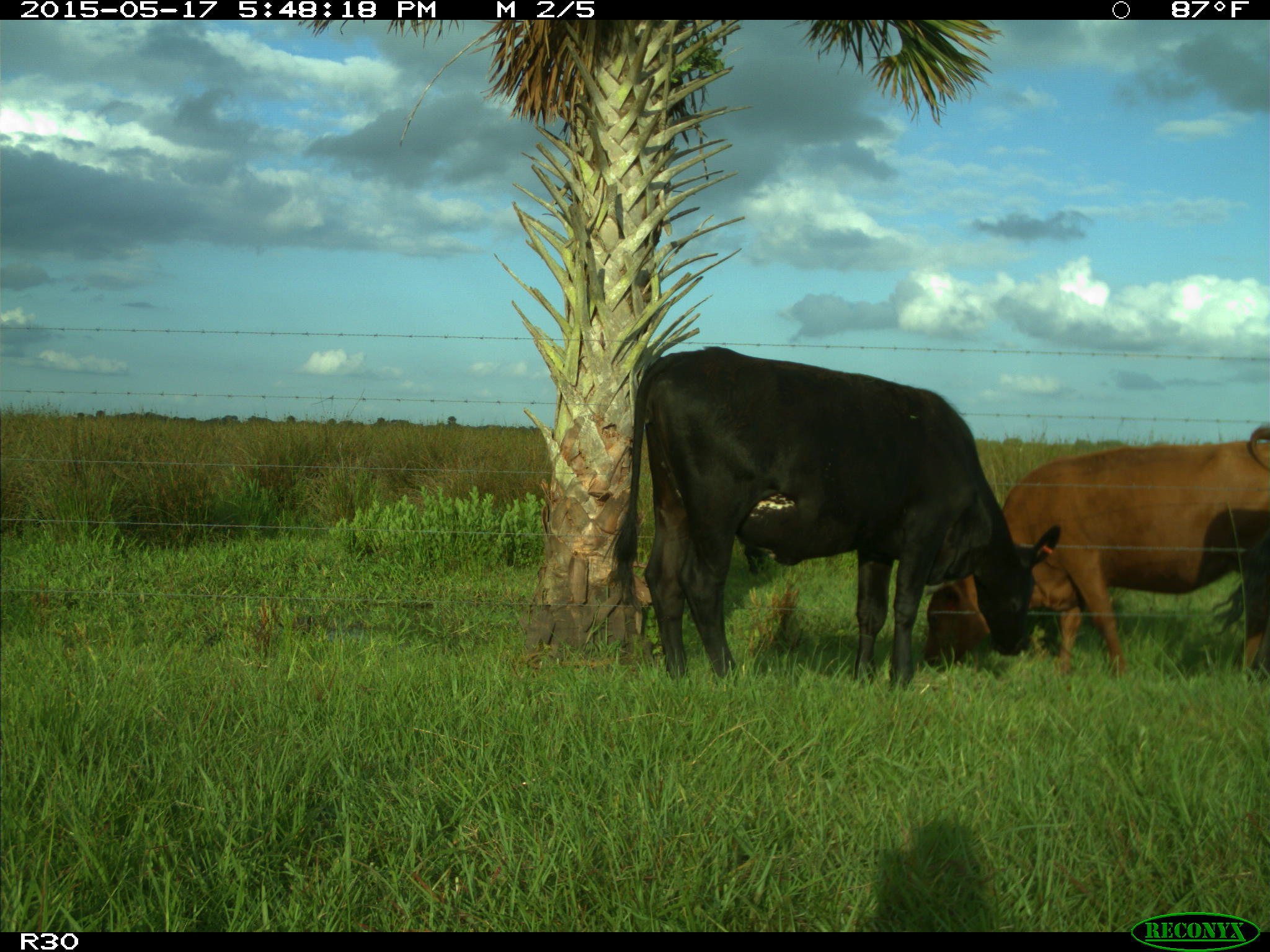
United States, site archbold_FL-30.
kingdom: Animalia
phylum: Chordata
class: Mammalia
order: Artiodactyla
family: Bovidae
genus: Bos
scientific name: Bos taurus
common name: domestic cow